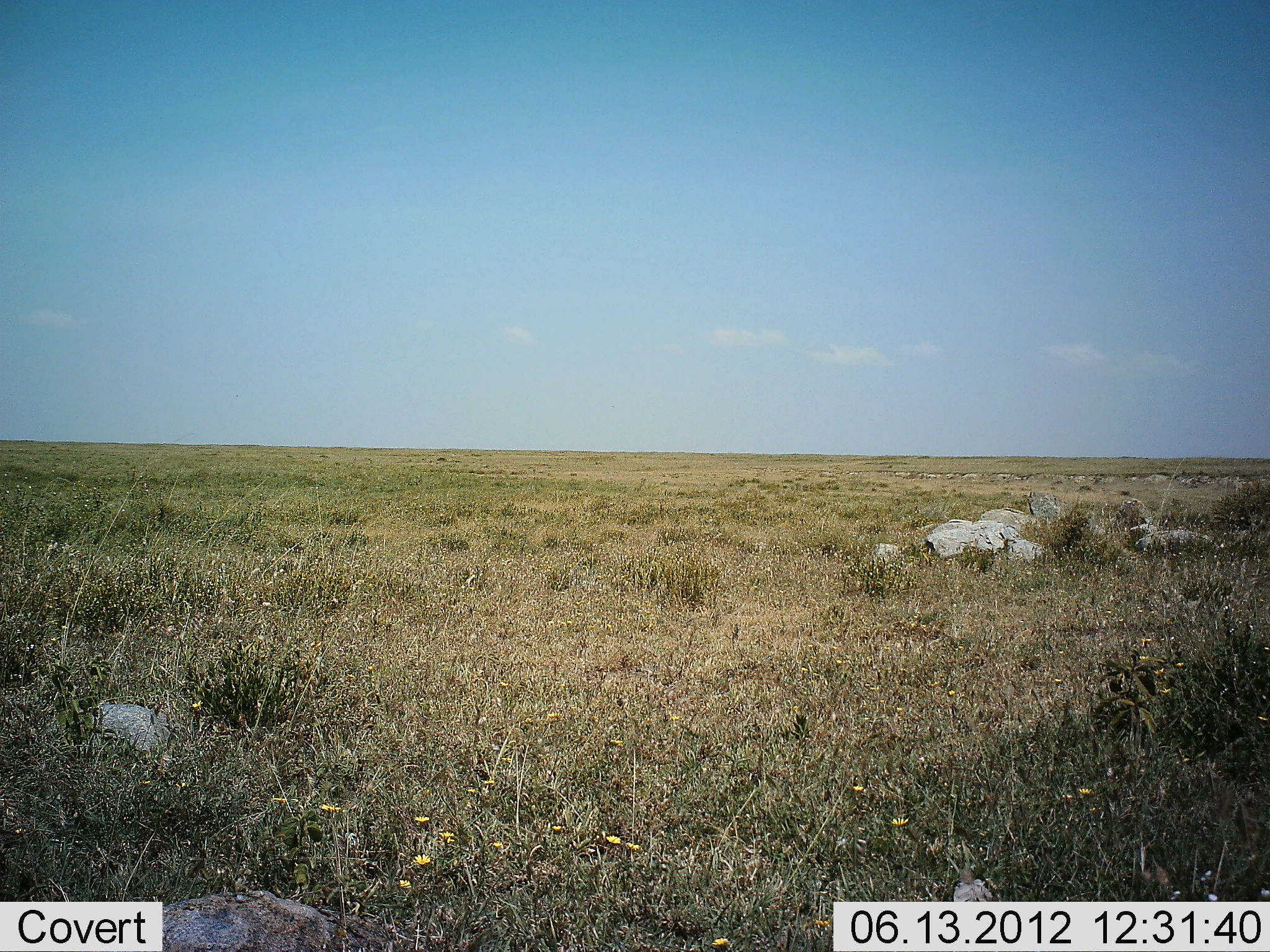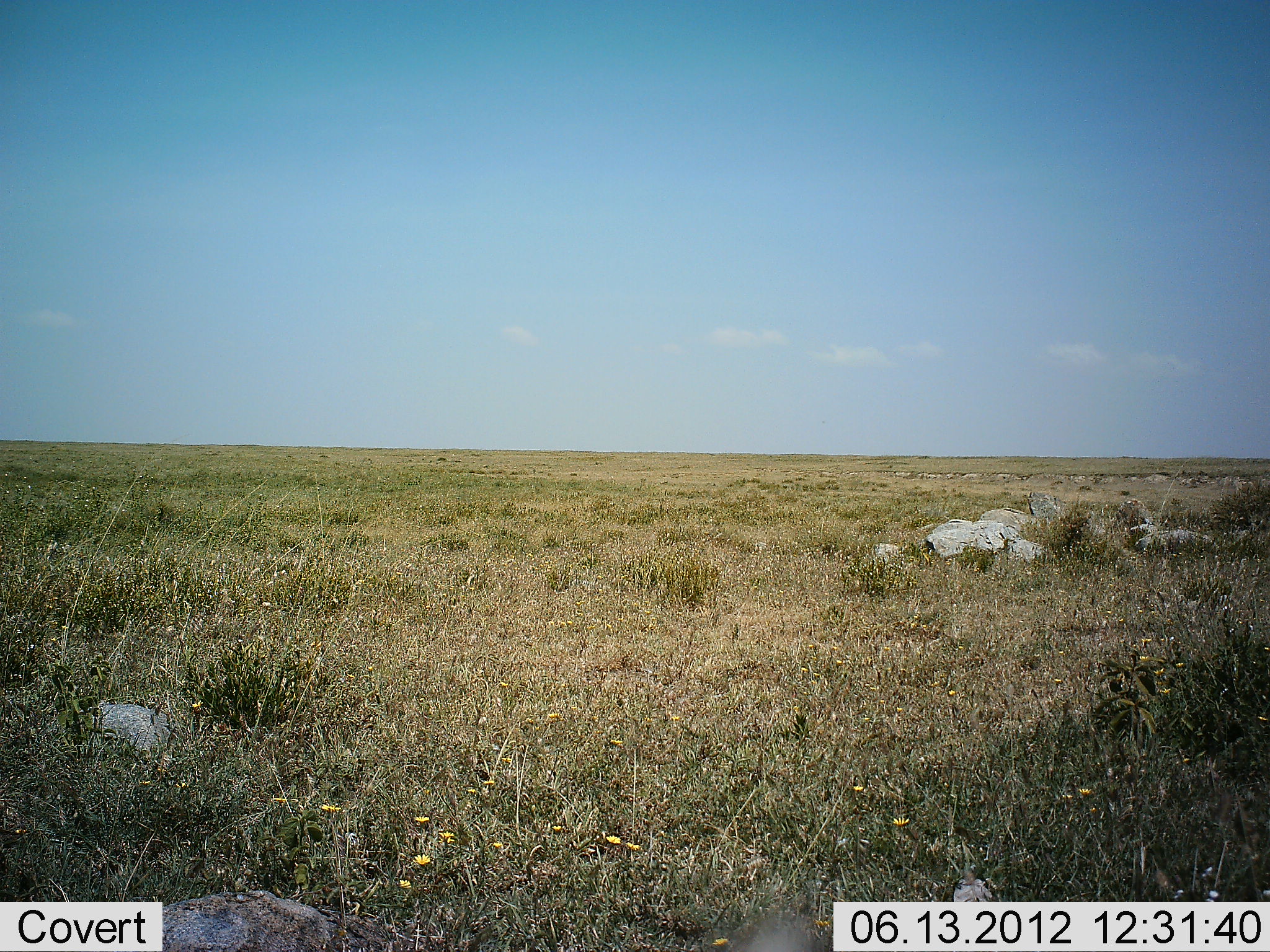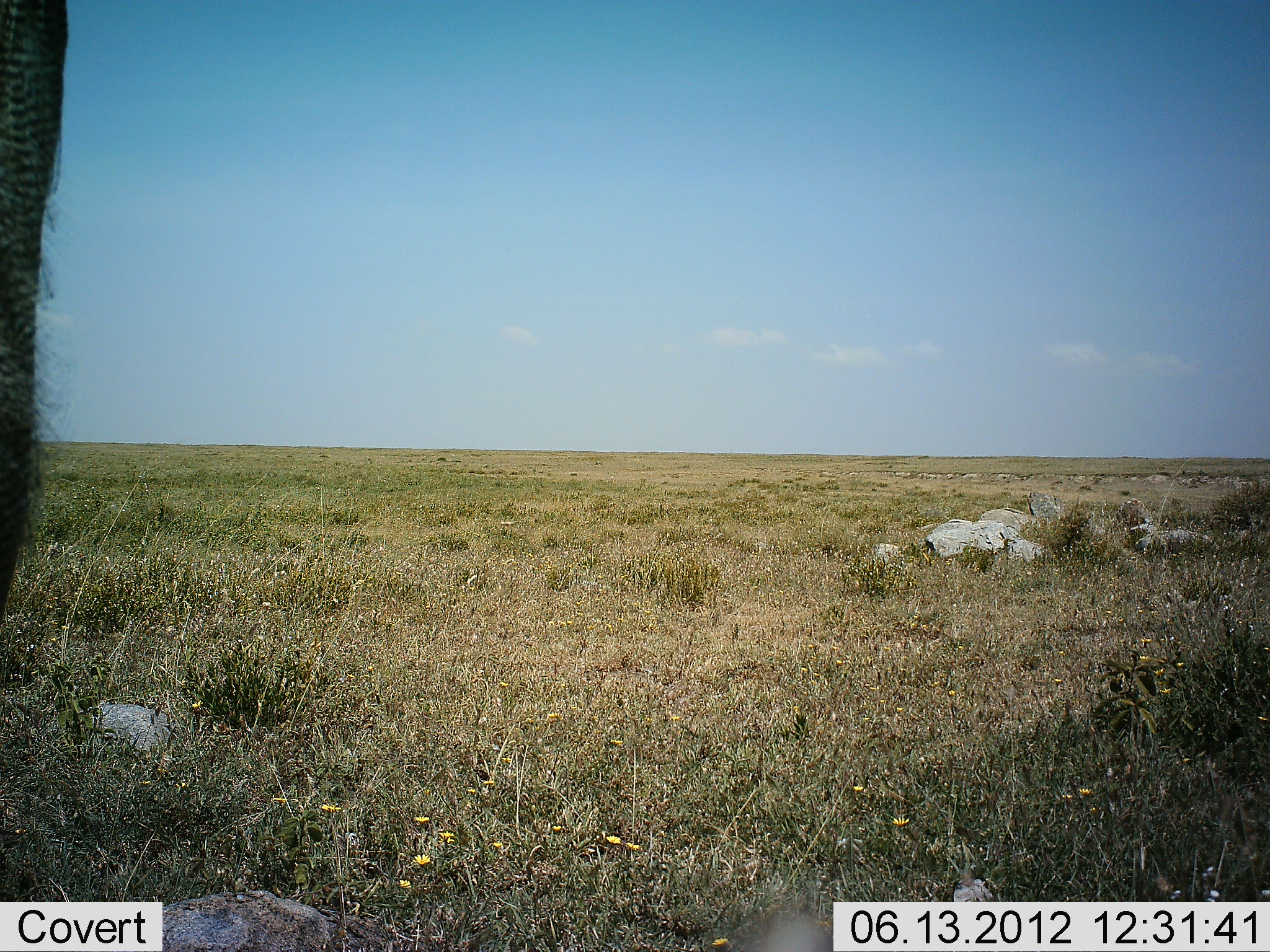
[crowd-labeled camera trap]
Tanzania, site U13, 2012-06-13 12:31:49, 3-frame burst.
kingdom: Animalia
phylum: Chordata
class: Mammalia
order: Proboscidea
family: Elephantidae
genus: Loxodonta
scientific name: Loxodonta africana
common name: african bush elephant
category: elephant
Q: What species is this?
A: Elephant (african bush elephant) (Loxodonta africana).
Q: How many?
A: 1.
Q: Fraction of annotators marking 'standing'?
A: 70%.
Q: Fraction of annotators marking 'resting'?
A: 0%.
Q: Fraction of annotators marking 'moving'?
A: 30%.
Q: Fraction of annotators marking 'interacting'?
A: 0%.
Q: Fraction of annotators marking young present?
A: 0%.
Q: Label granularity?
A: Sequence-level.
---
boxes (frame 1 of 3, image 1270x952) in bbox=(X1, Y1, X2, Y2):
animal: bbox=(948, 865, 1002, 952)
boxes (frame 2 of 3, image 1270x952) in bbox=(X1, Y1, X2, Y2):
animal: bbox=(727, 911, 824, 952)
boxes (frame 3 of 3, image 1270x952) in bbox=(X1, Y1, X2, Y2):
animal: bbox=(1, 0, 79, 642); bbox=(727, 911, 832, 952)